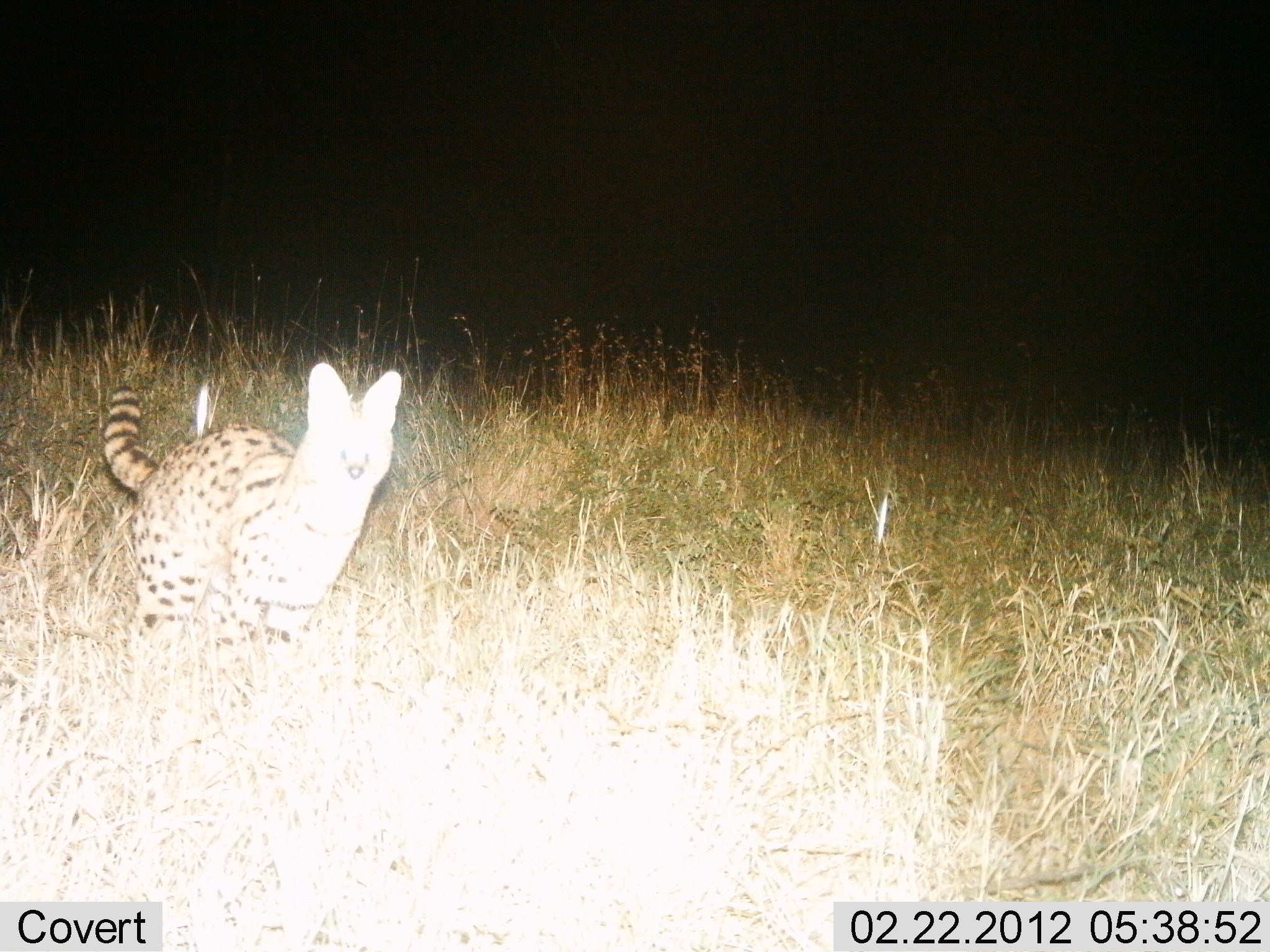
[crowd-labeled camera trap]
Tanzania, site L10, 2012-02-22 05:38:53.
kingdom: Animalia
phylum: Chordata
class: Mammalia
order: Carnivora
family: Felidae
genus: Leptailurus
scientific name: Leptailurus serval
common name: serval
Serval (Leptailurus serval), count 1. Behavior (volunteer vote fractions): standing 68%, resting 0%, moving 32%, interacting 0%. Young present (vote fraction): 0%. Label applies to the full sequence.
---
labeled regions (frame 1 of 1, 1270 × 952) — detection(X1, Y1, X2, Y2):
animal: detection(102, 360, 405, 666)